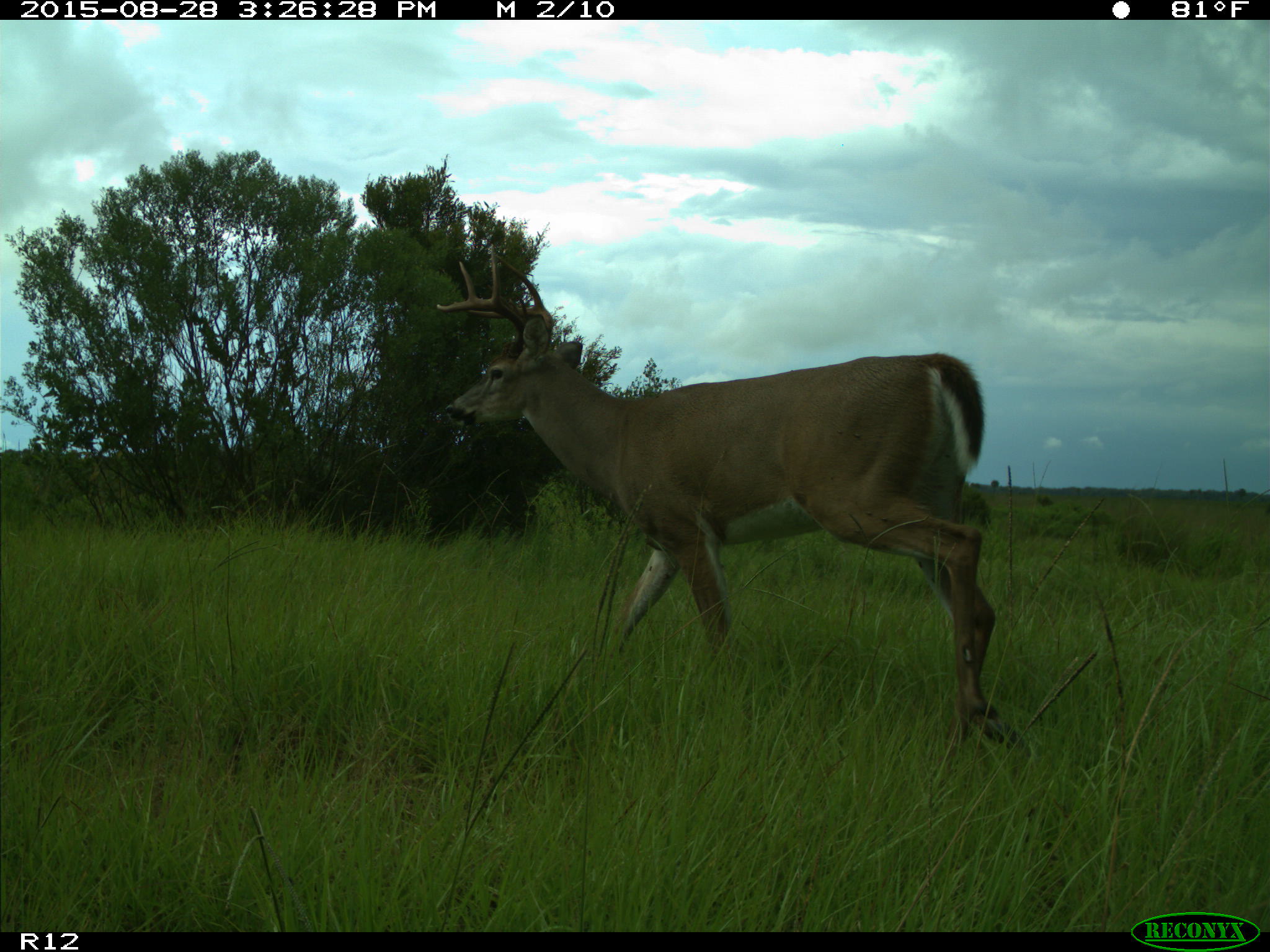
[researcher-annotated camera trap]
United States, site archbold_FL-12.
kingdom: Animalia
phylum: Chordata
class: Mammalia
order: Artiodactyla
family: Cervidae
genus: Odocoileus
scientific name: Odocoileus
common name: deer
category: unidentified deer